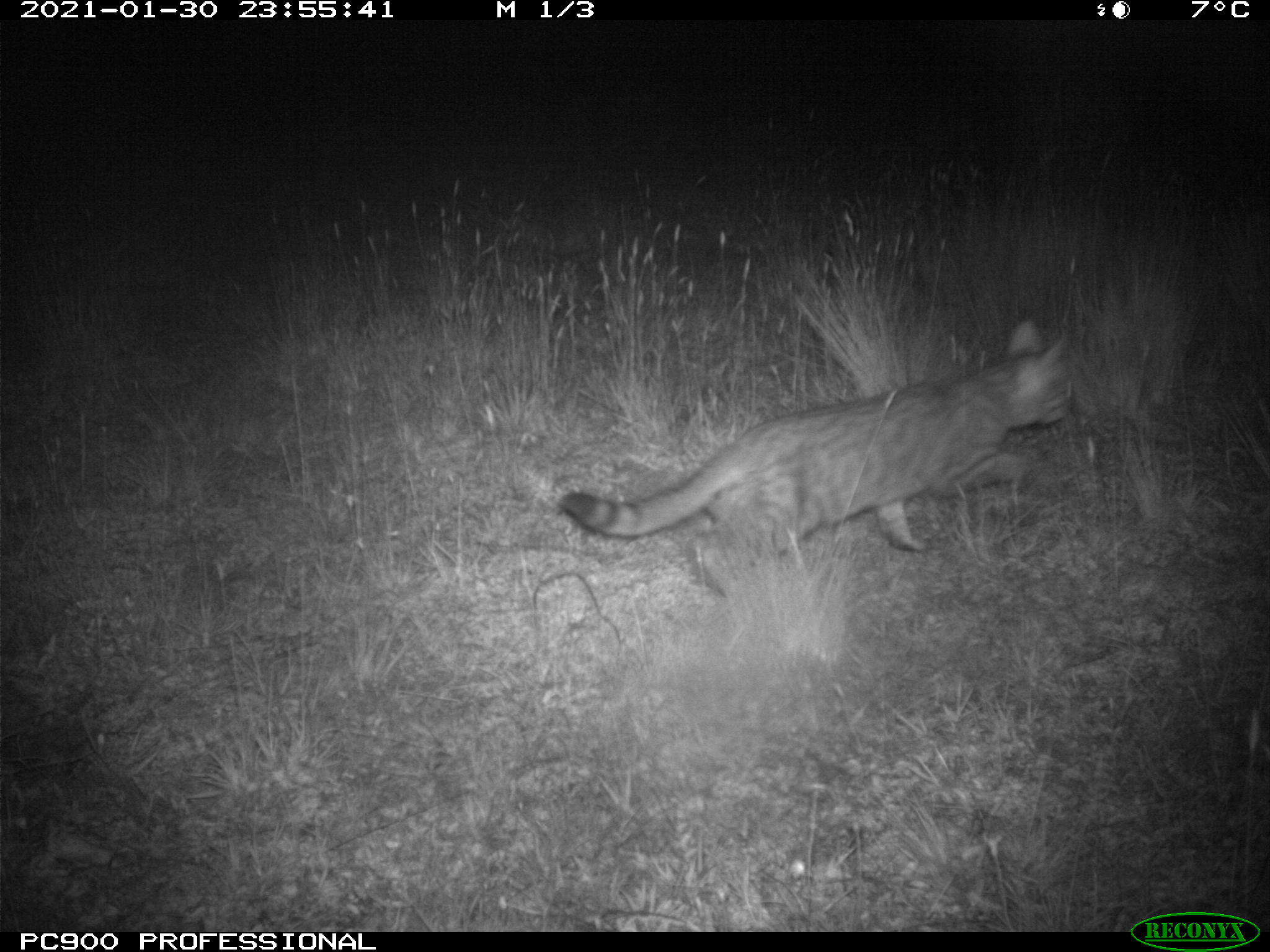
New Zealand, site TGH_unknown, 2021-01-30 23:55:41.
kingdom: Animalia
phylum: Chordata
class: Mammalia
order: Carnivora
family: Felidae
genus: Felis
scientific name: Felis catus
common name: domestic cat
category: cat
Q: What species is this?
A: Cat (domestic cat) (Felis catus).